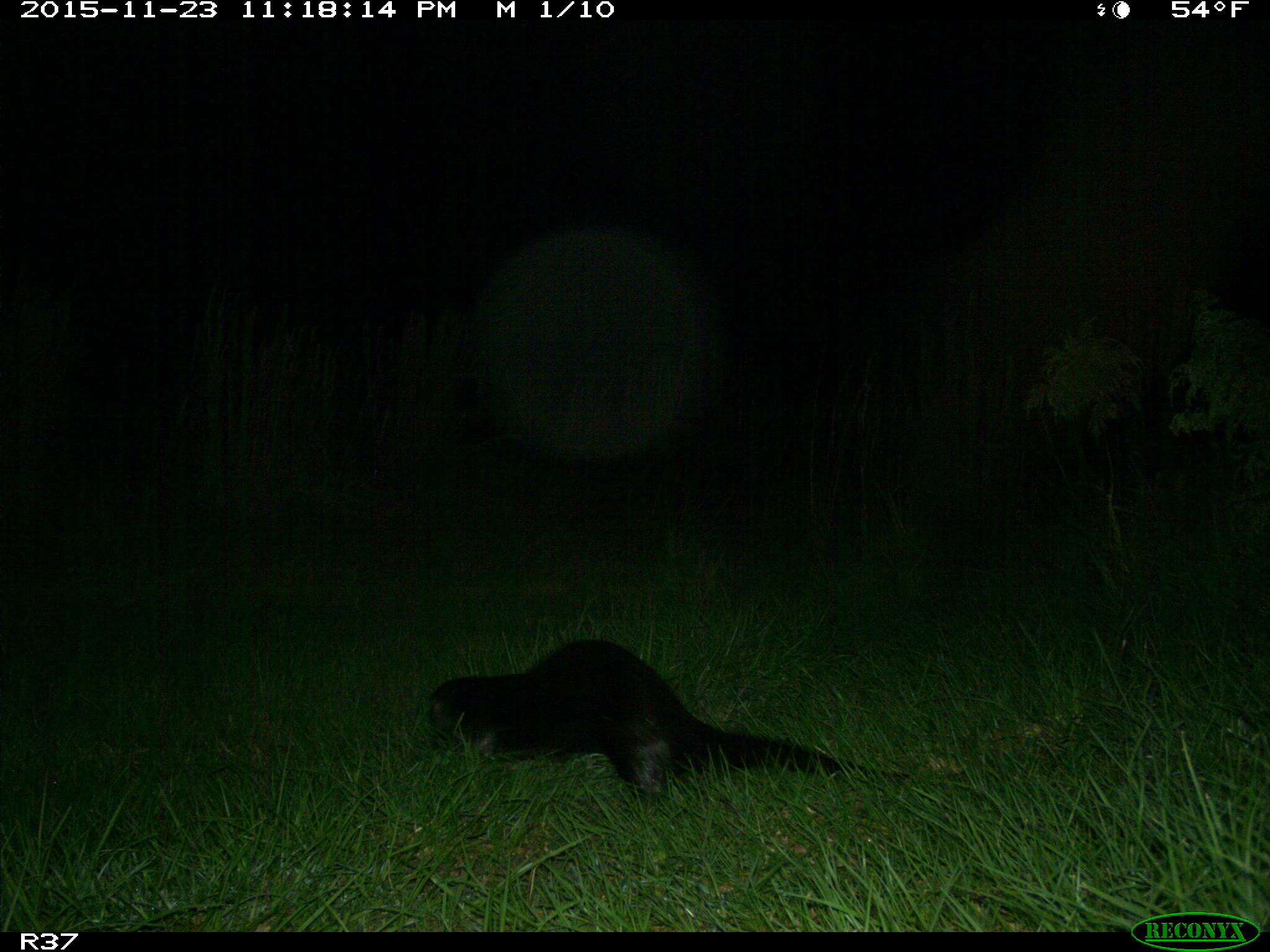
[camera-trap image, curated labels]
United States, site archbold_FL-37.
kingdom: Animalia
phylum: Chordata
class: Mammalia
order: Carnivora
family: Mustelidae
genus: Lontra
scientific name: Lontra canadensis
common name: north american river otter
Lontra canadensis (north american river otter).